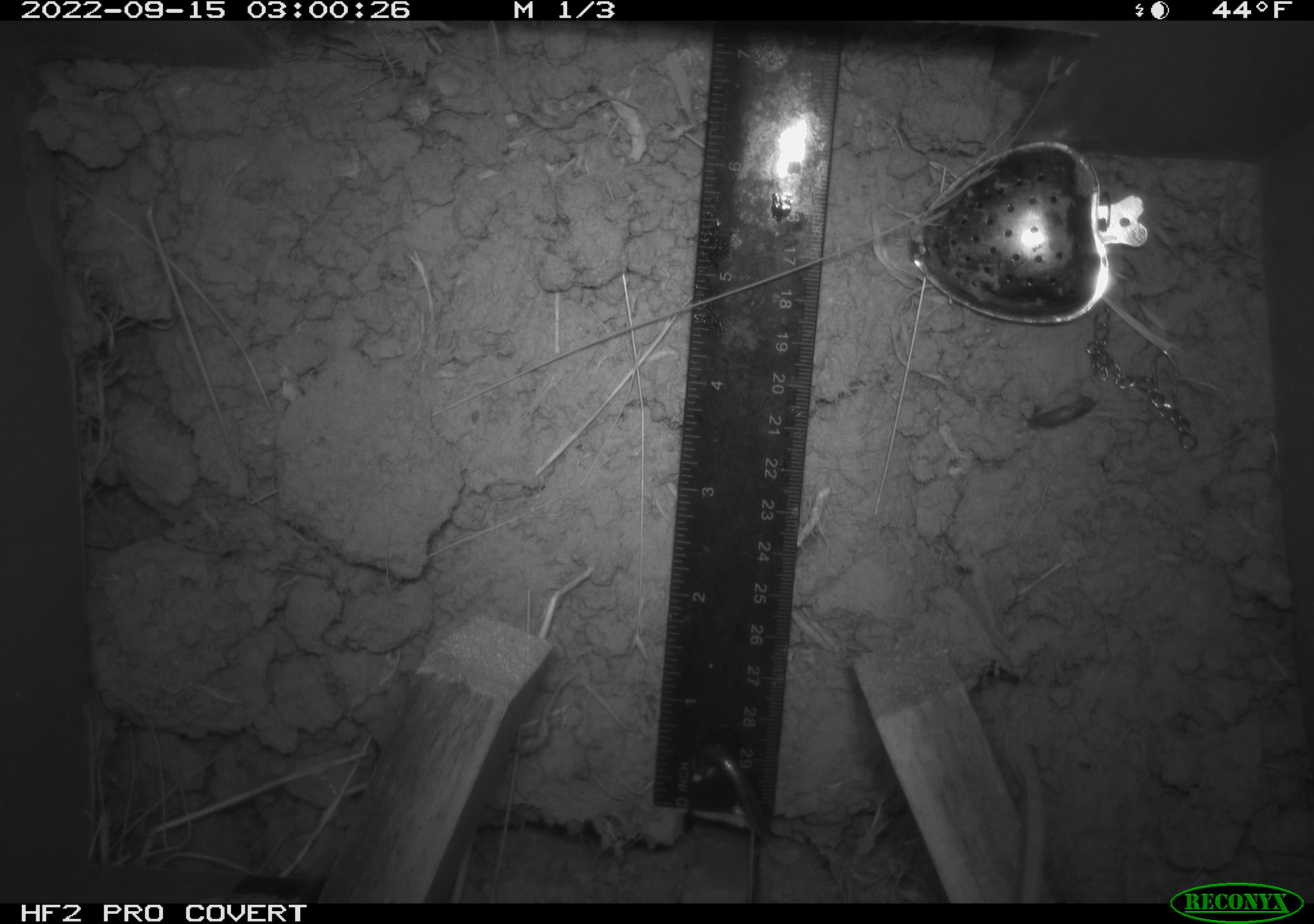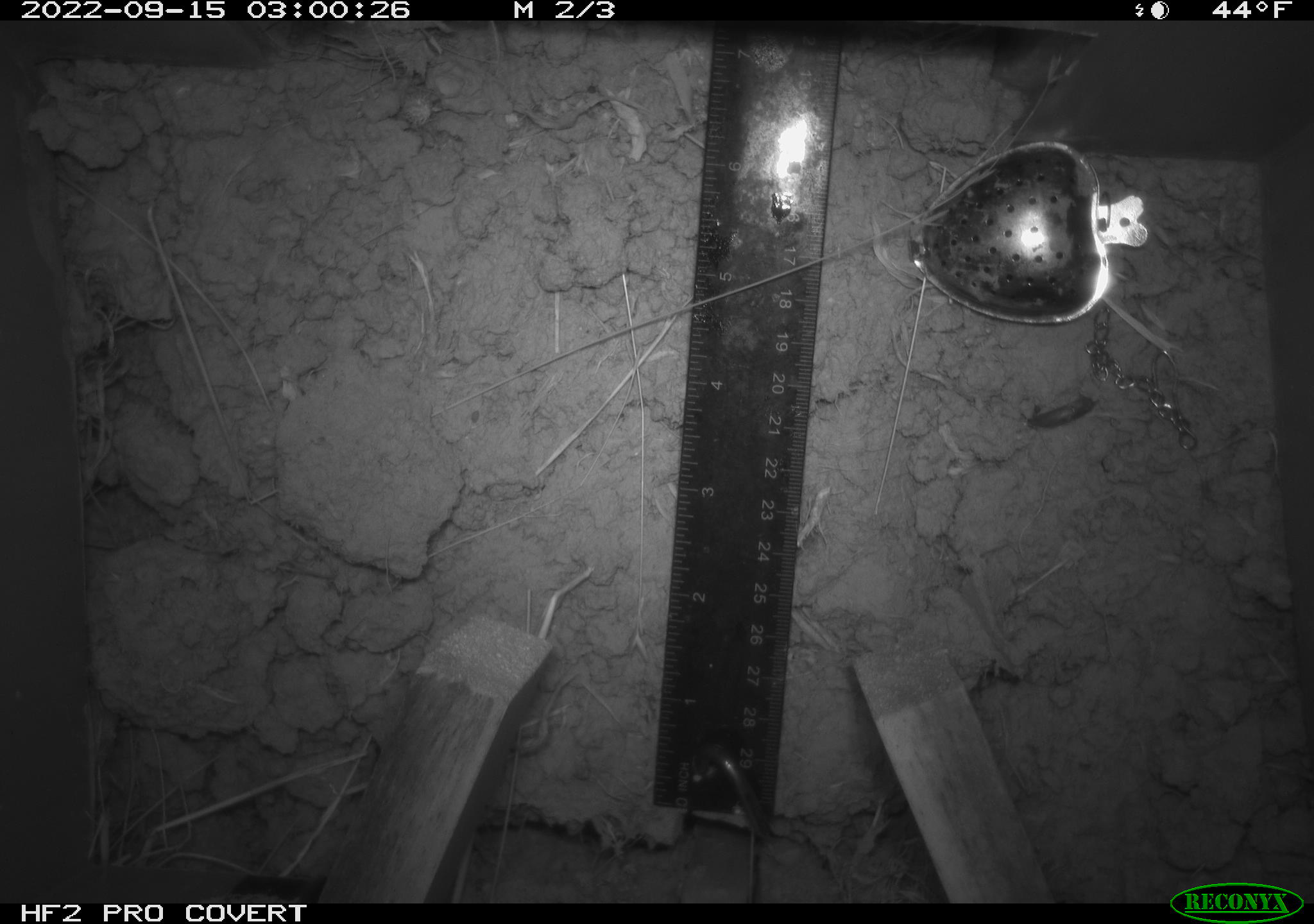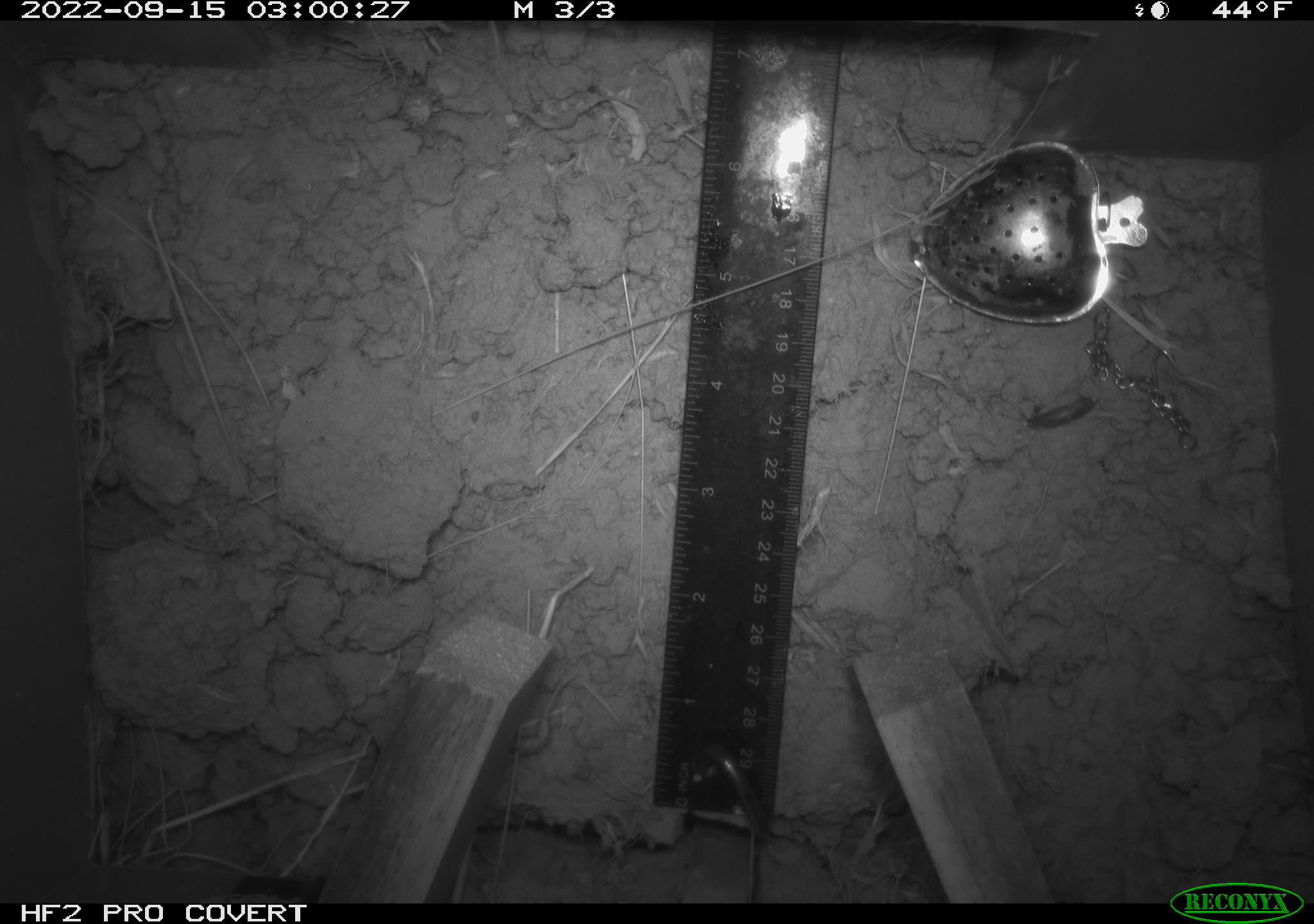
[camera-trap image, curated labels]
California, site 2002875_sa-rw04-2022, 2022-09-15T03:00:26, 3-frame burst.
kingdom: Animalia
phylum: Chordata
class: Mammalia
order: Rodentia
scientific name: Rodentia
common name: mouse species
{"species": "mouse species (Rodentia)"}